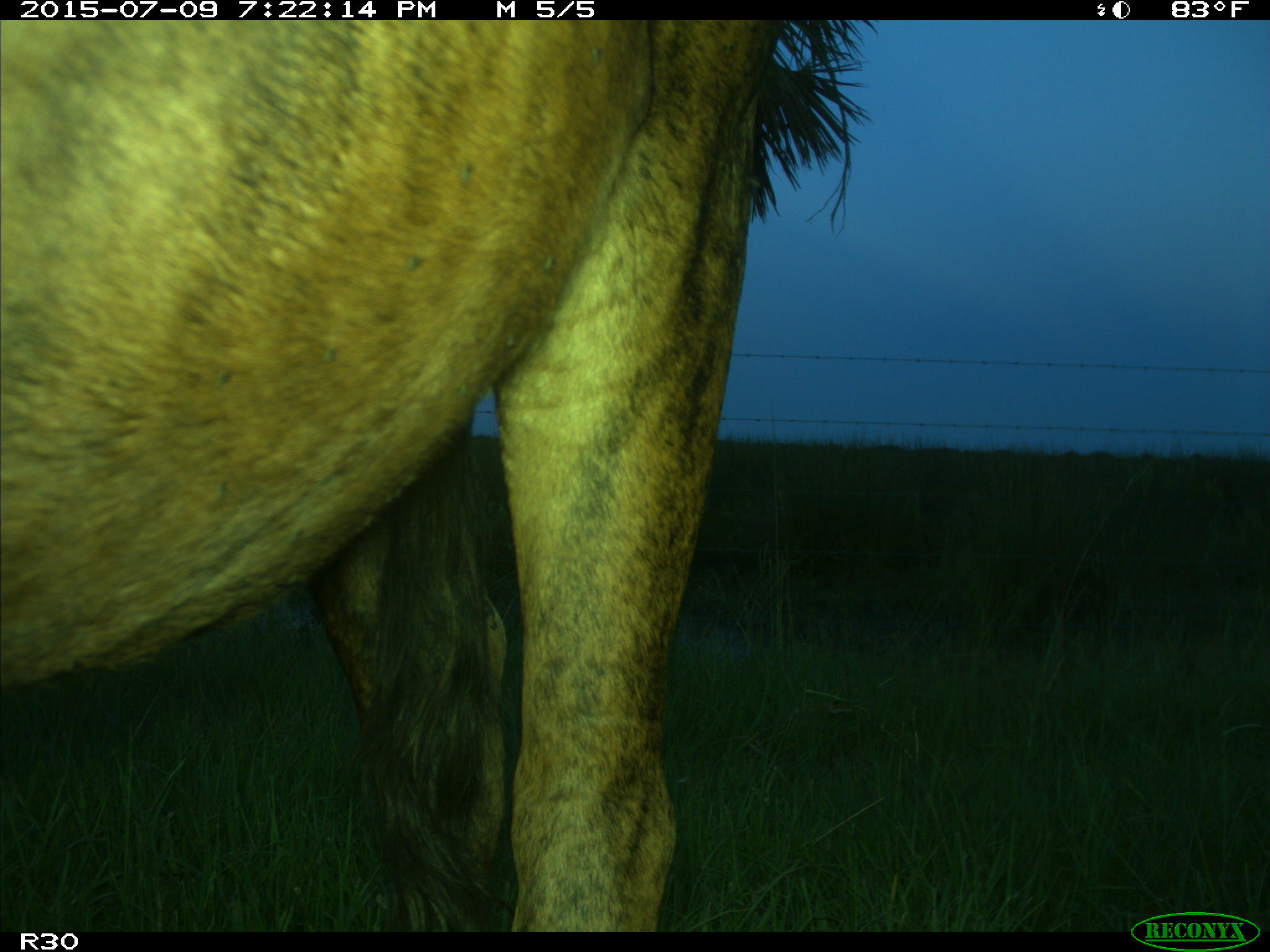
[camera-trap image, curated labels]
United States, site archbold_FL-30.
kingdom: Animalia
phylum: Chordata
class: Mammalia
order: Artiodactyla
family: Bovidae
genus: Bos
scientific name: Bos taurus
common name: domestic cow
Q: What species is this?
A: Bos taurus (domestic cow).